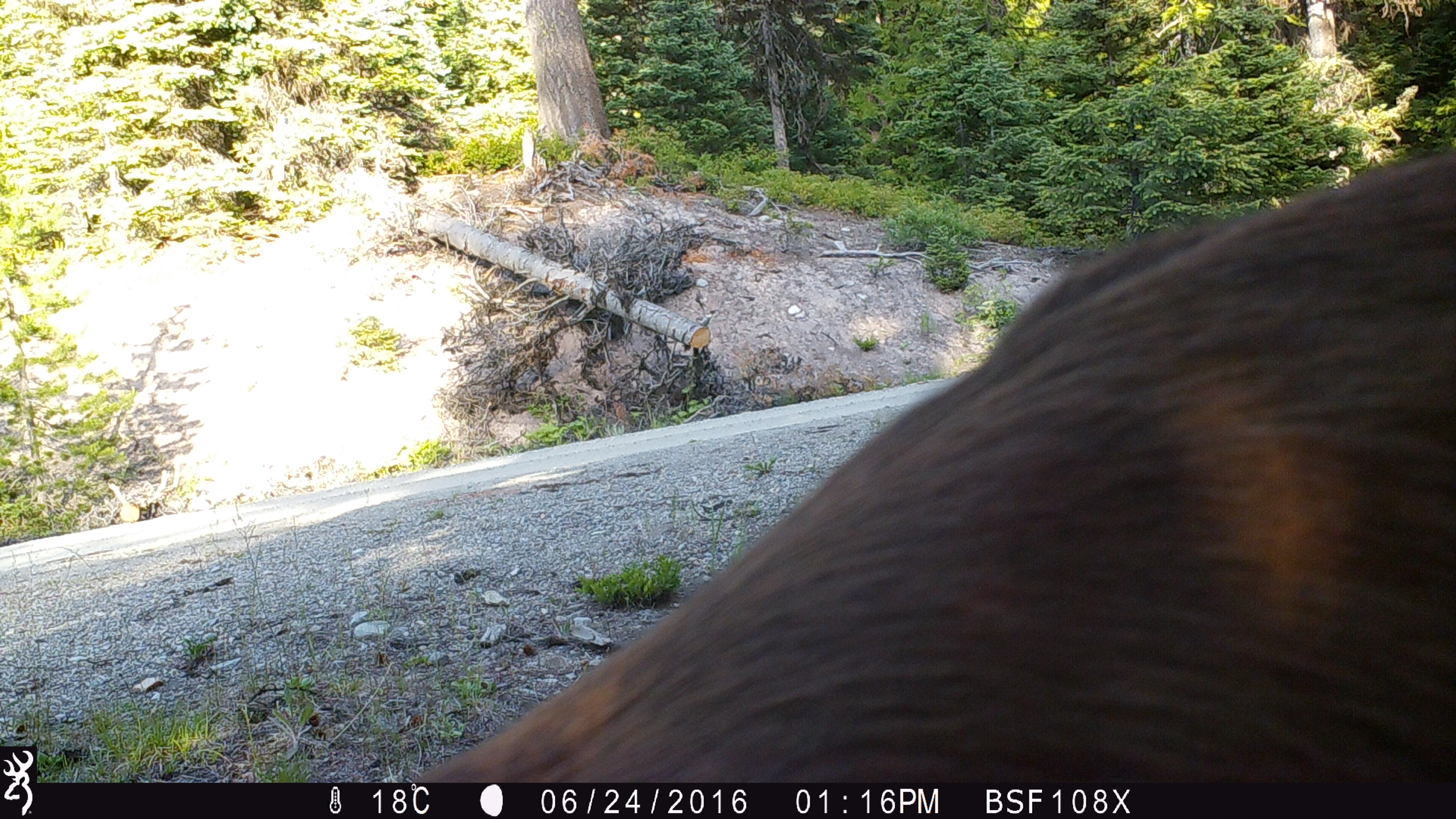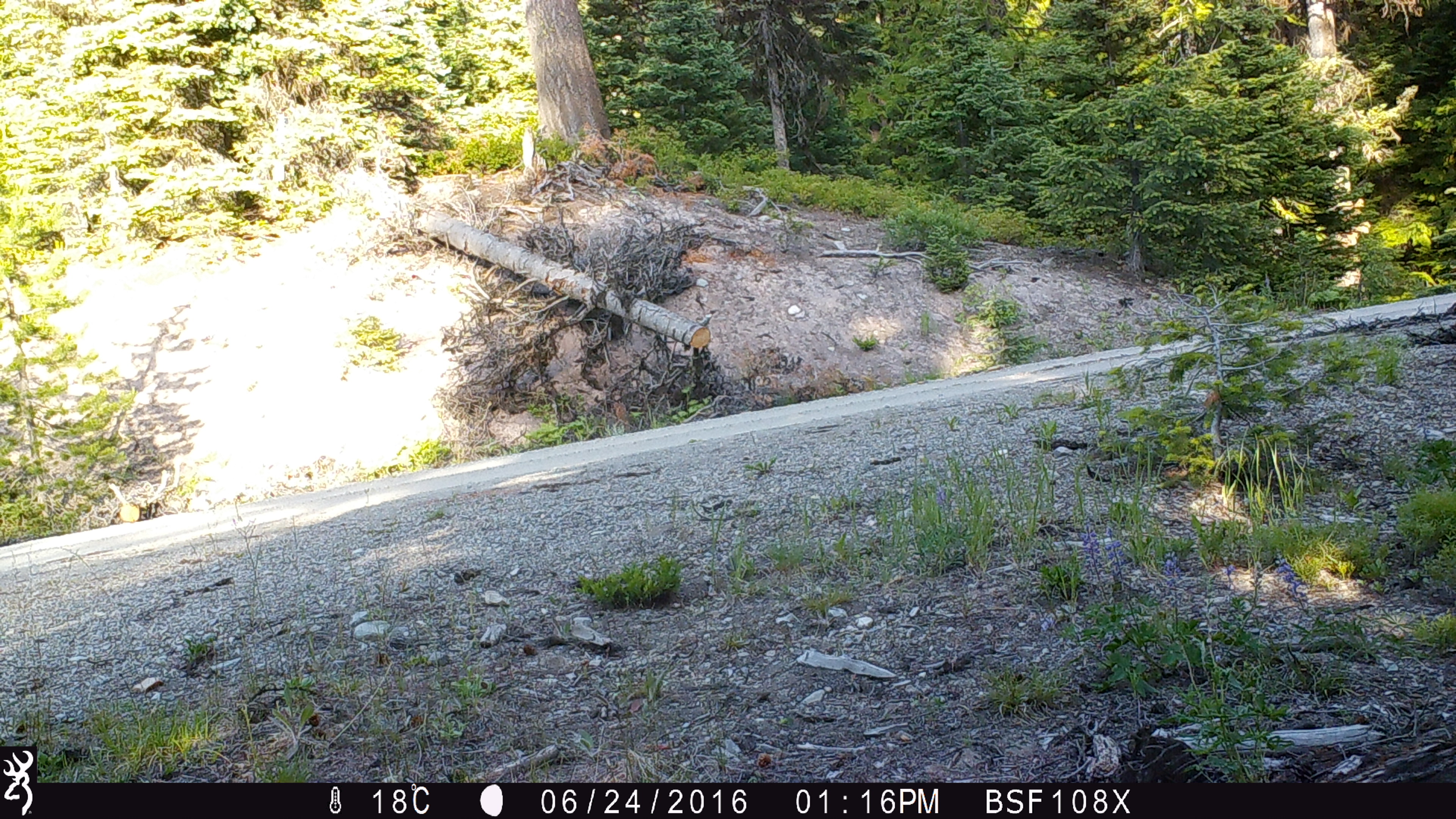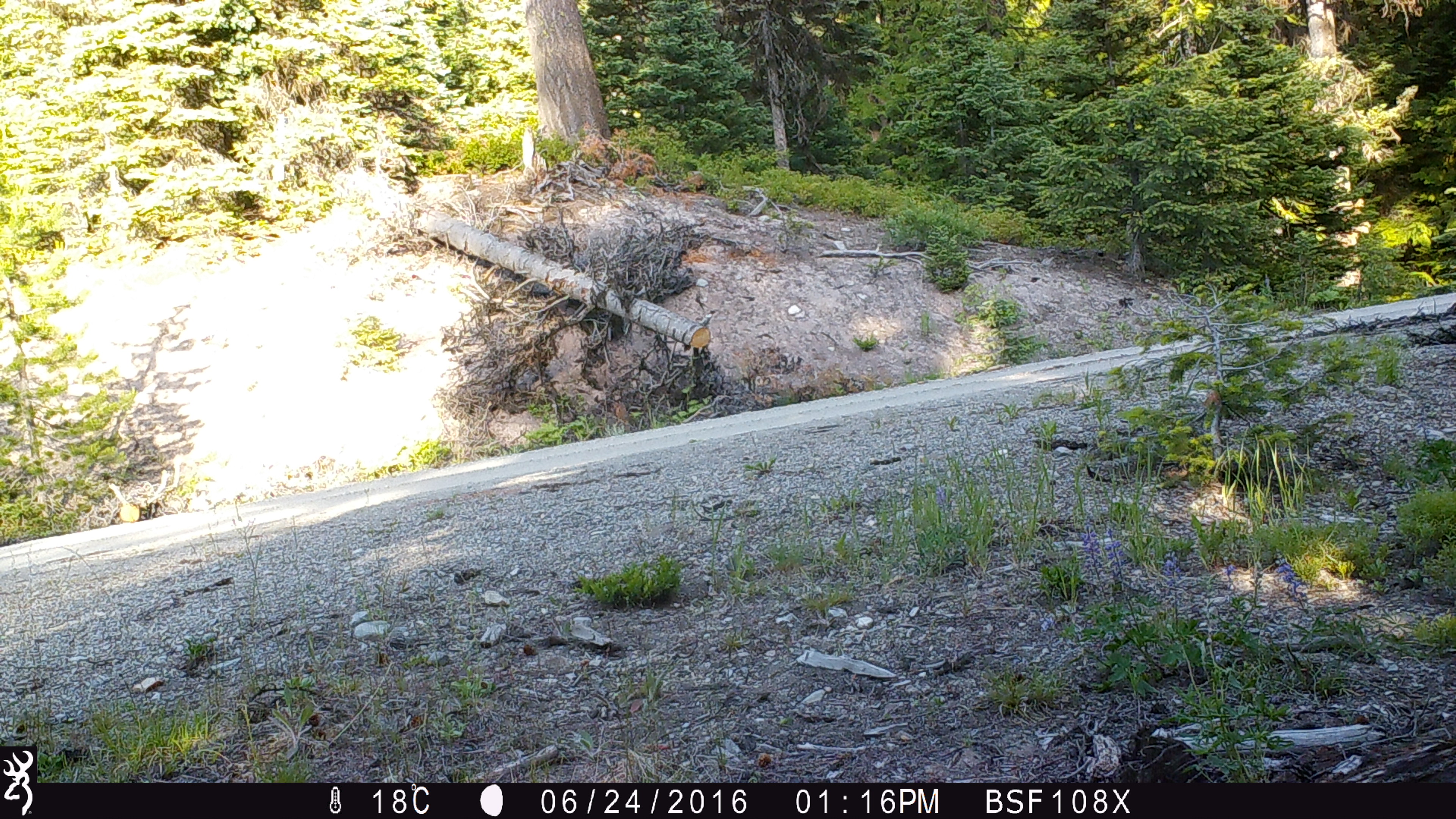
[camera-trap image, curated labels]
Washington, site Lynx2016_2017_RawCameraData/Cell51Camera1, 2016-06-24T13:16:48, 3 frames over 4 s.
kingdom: Animalia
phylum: Chordata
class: Mammalia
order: Artiodactyla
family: Cervidae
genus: Odocoileus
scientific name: Odocoileus hemionus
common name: mule deer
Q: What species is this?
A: Odocoileus hemionus (mule deer).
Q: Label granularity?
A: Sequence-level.